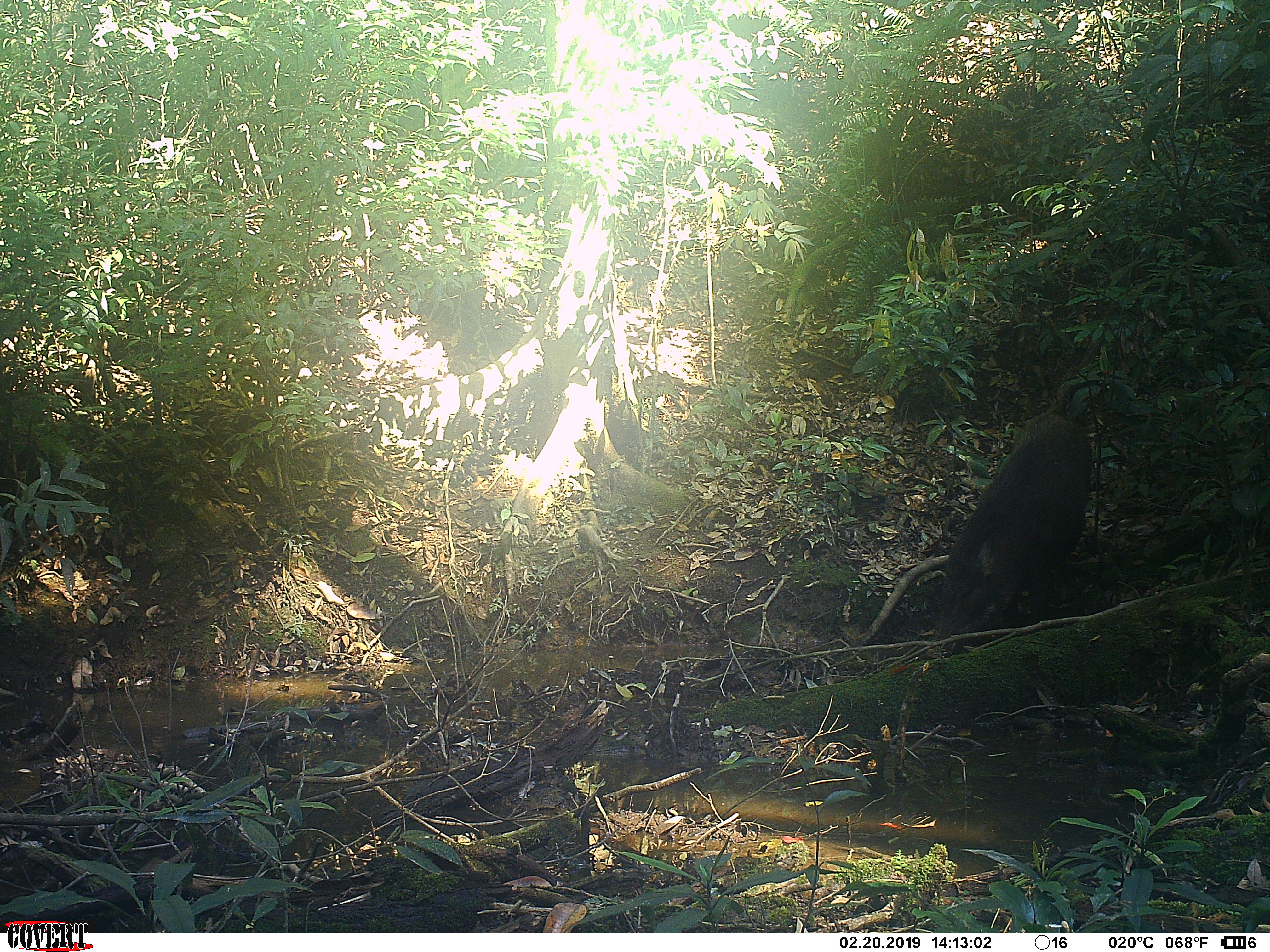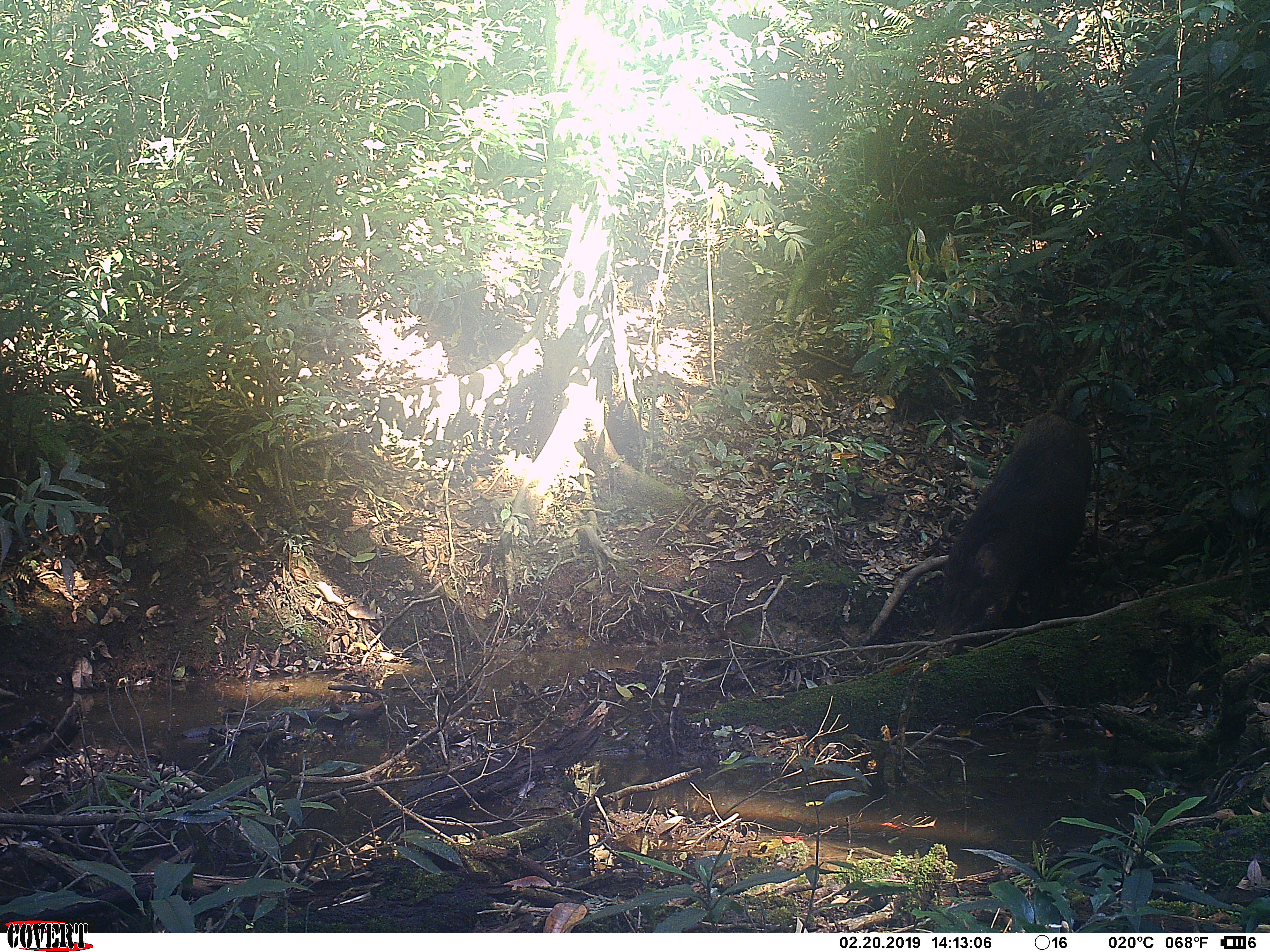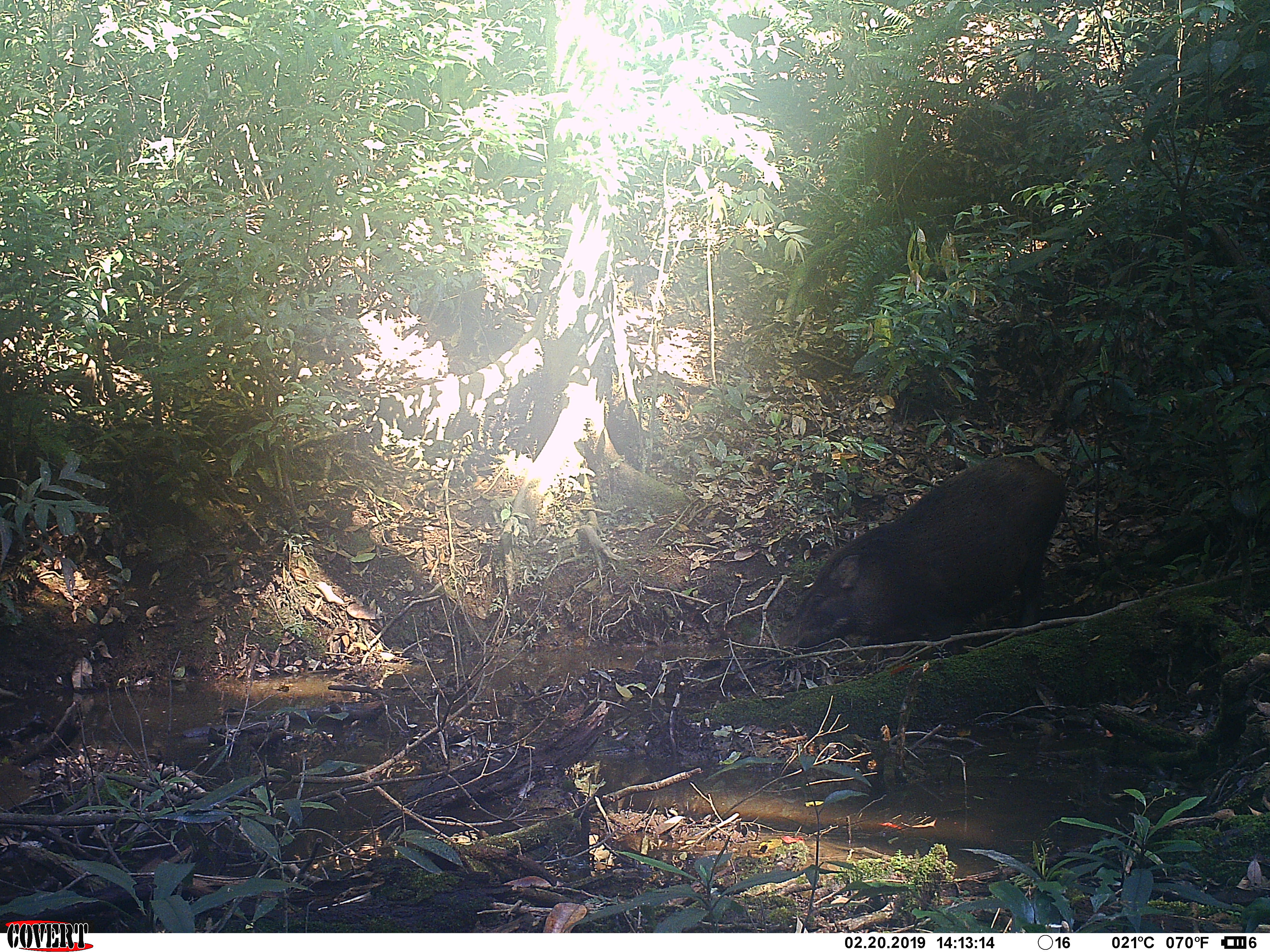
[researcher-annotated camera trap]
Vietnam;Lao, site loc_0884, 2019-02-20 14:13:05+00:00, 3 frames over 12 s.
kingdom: Animalia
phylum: Chordata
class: Mammalia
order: Artiodactyla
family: Suidae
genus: Sus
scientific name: Sus scrofa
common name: eurasian wild pig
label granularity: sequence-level